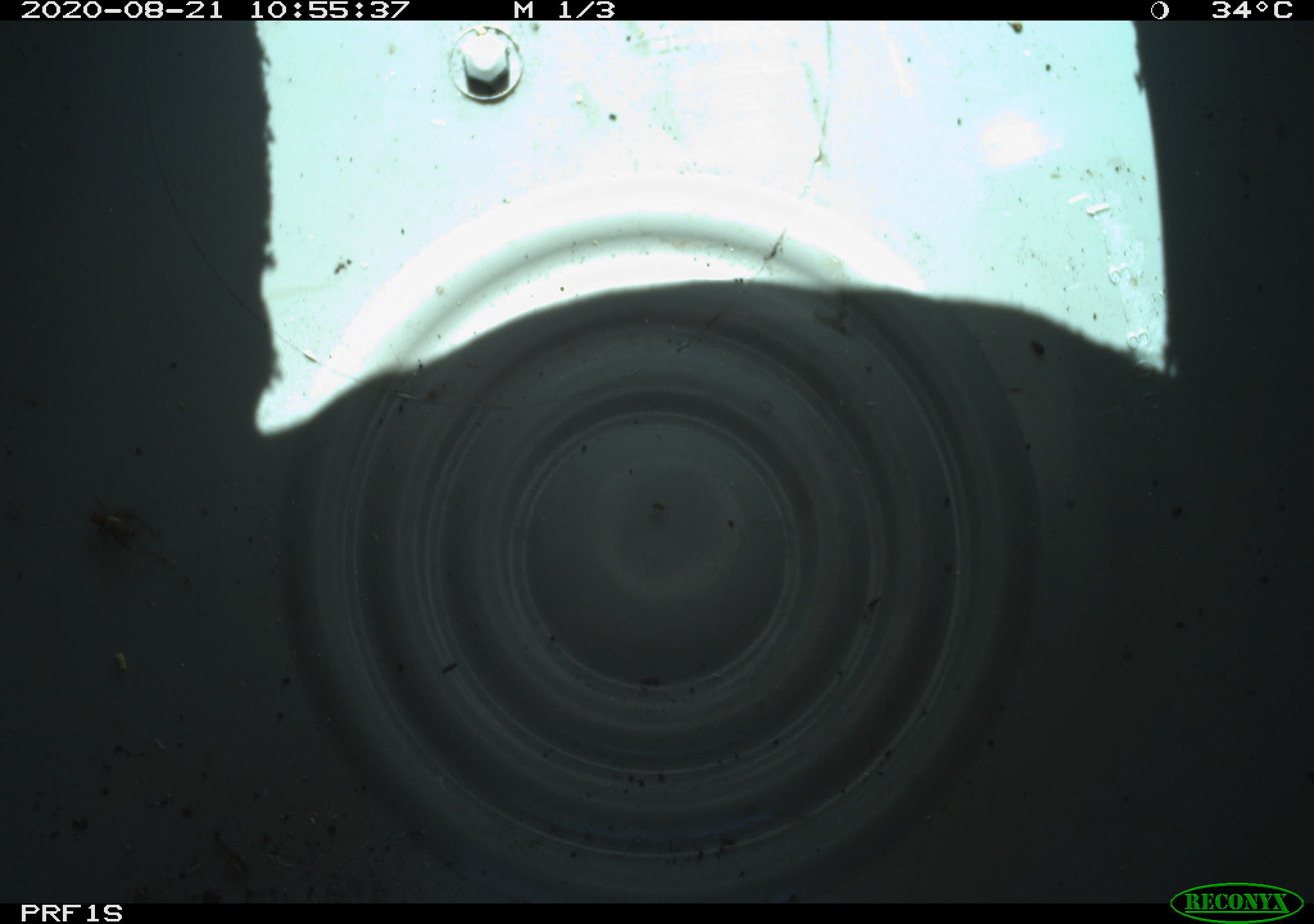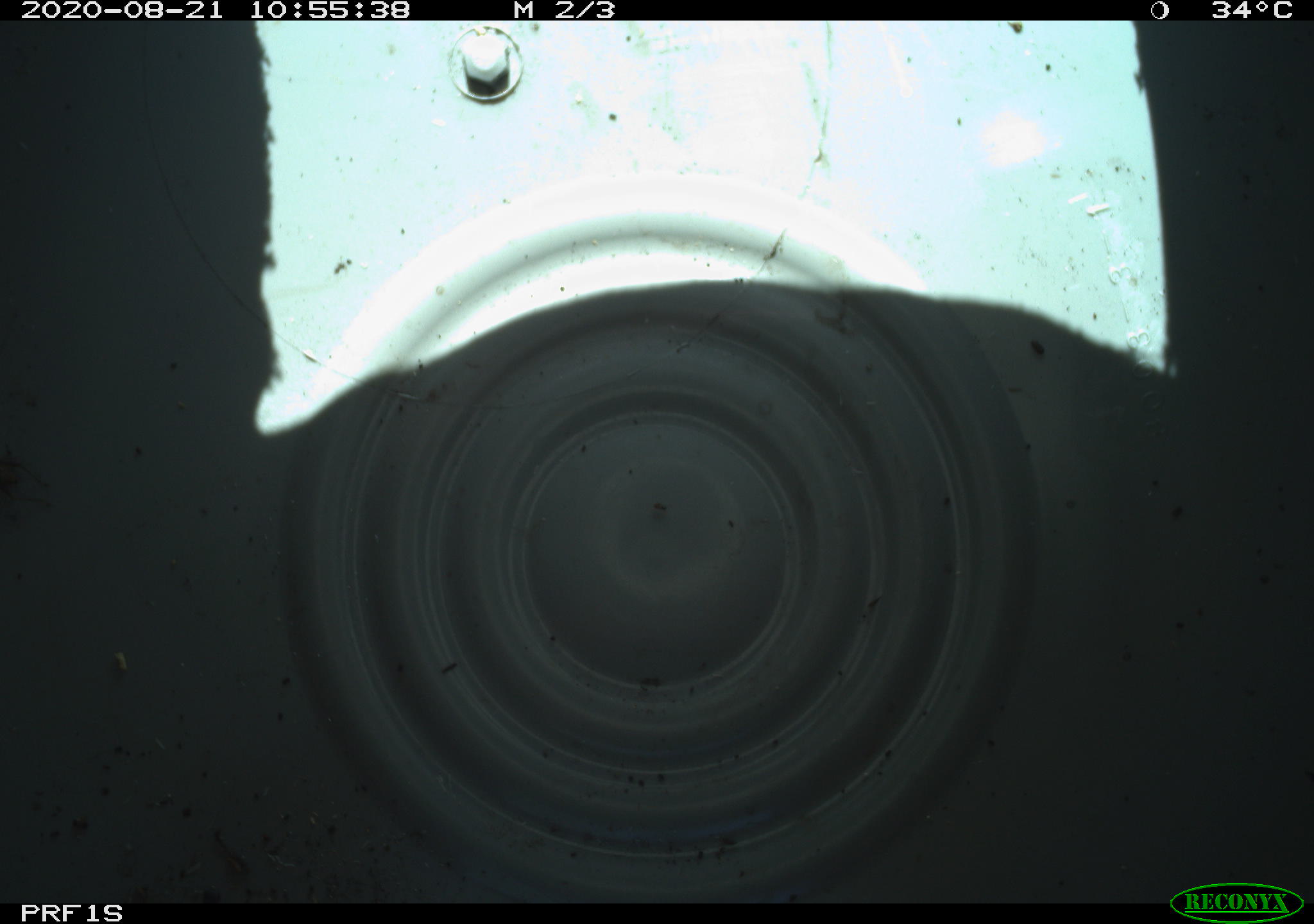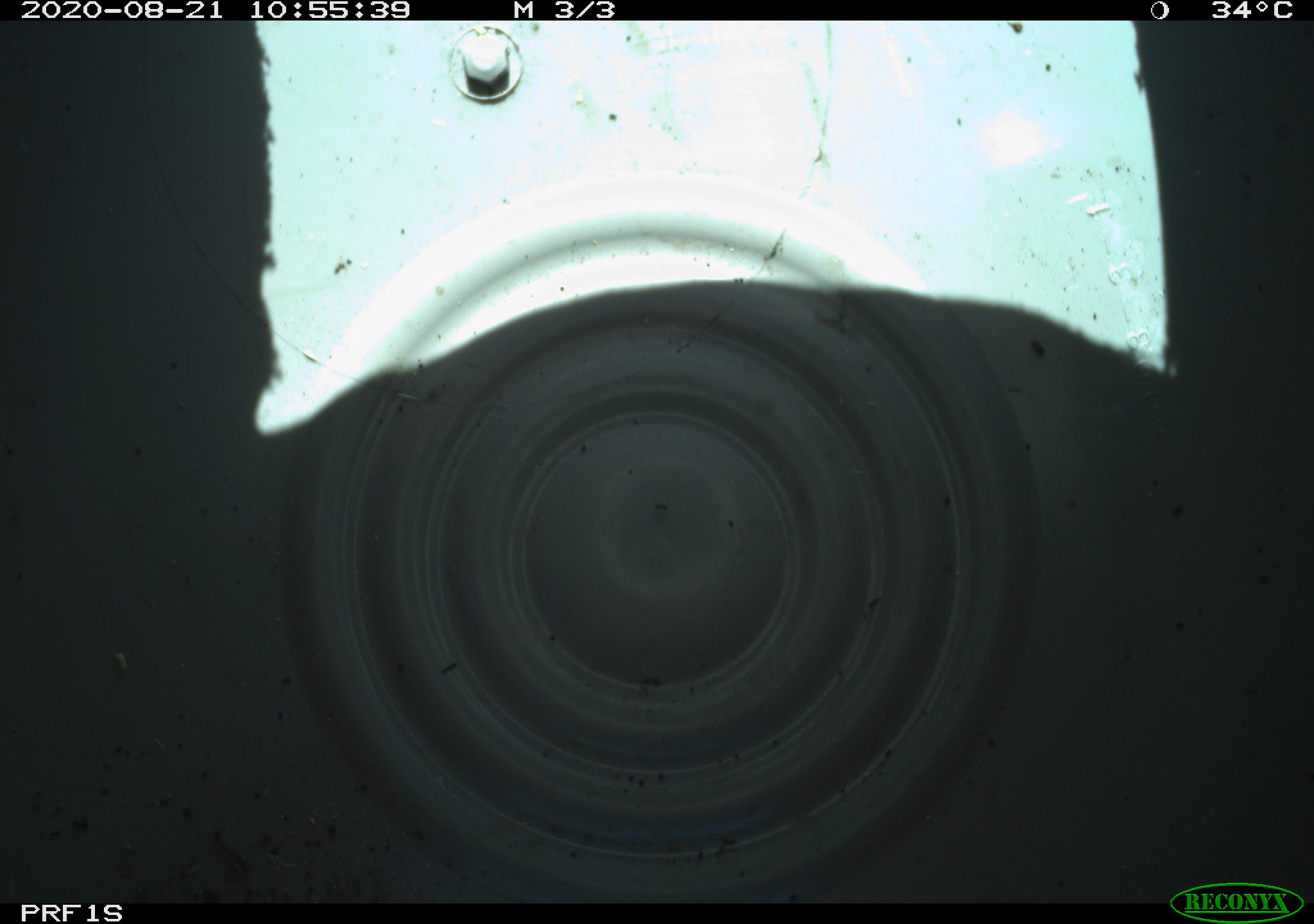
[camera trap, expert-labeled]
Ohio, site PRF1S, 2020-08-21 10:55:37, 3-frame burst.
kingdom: Animalia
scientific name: Animalia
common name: animal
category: invertebrate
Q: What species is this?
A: Invertebrate (animal) (Animalia).